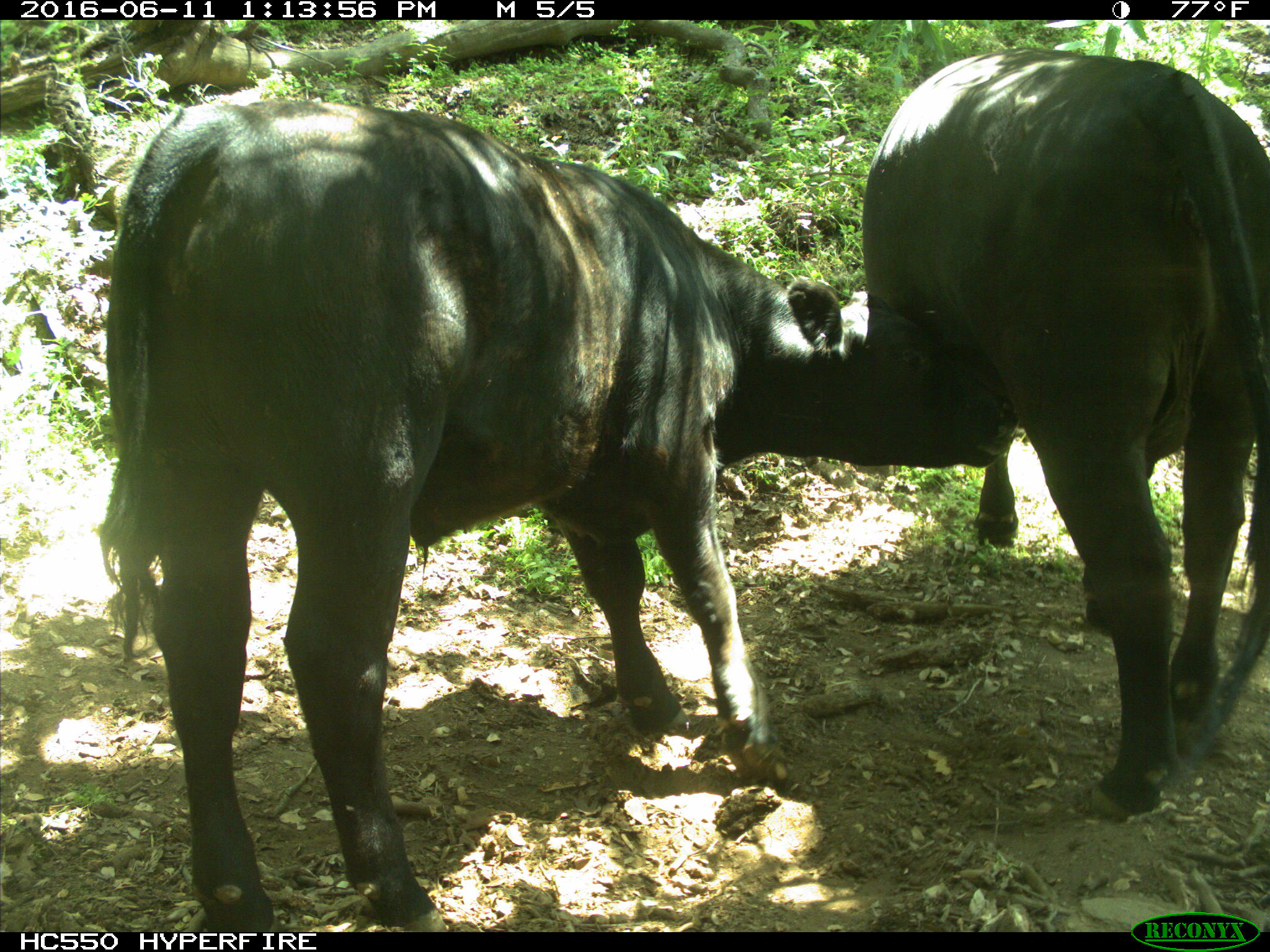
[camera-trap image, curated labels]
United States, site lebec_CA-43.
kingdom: Animalia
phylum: Chordata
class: Mammalia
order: Artiodactyla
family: Bovidae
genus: Bos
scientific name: Bos taurus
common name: domestic cow